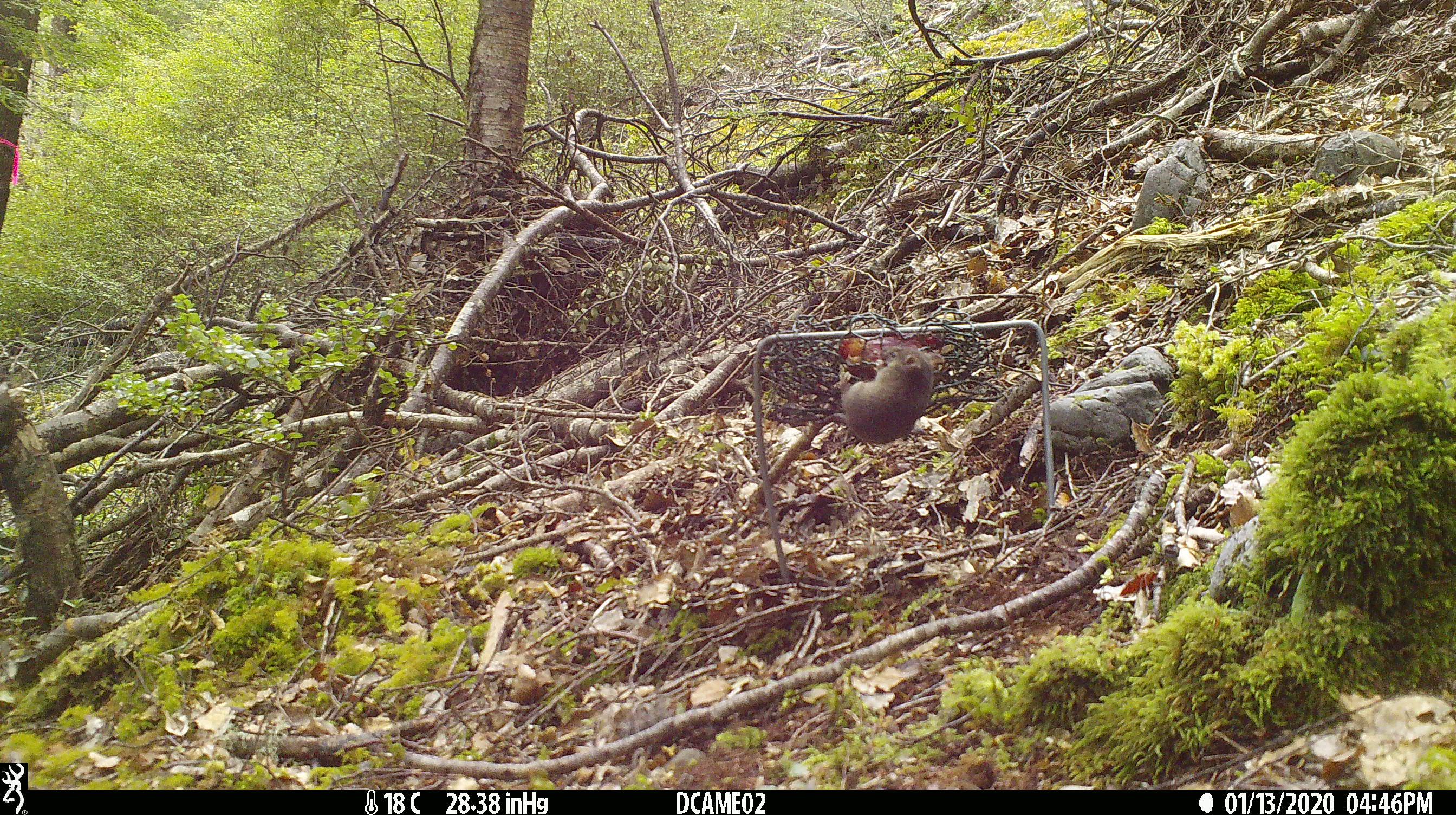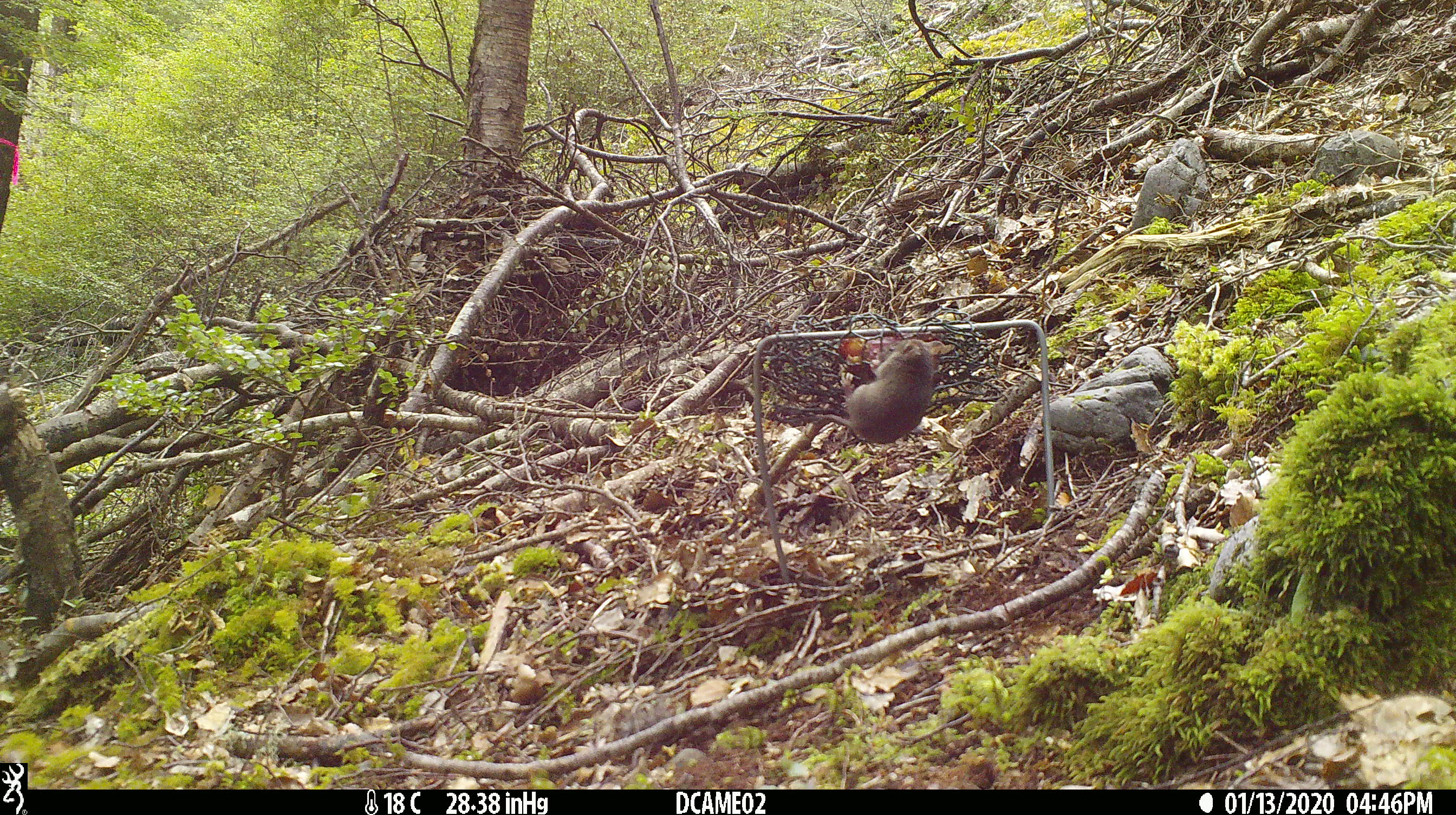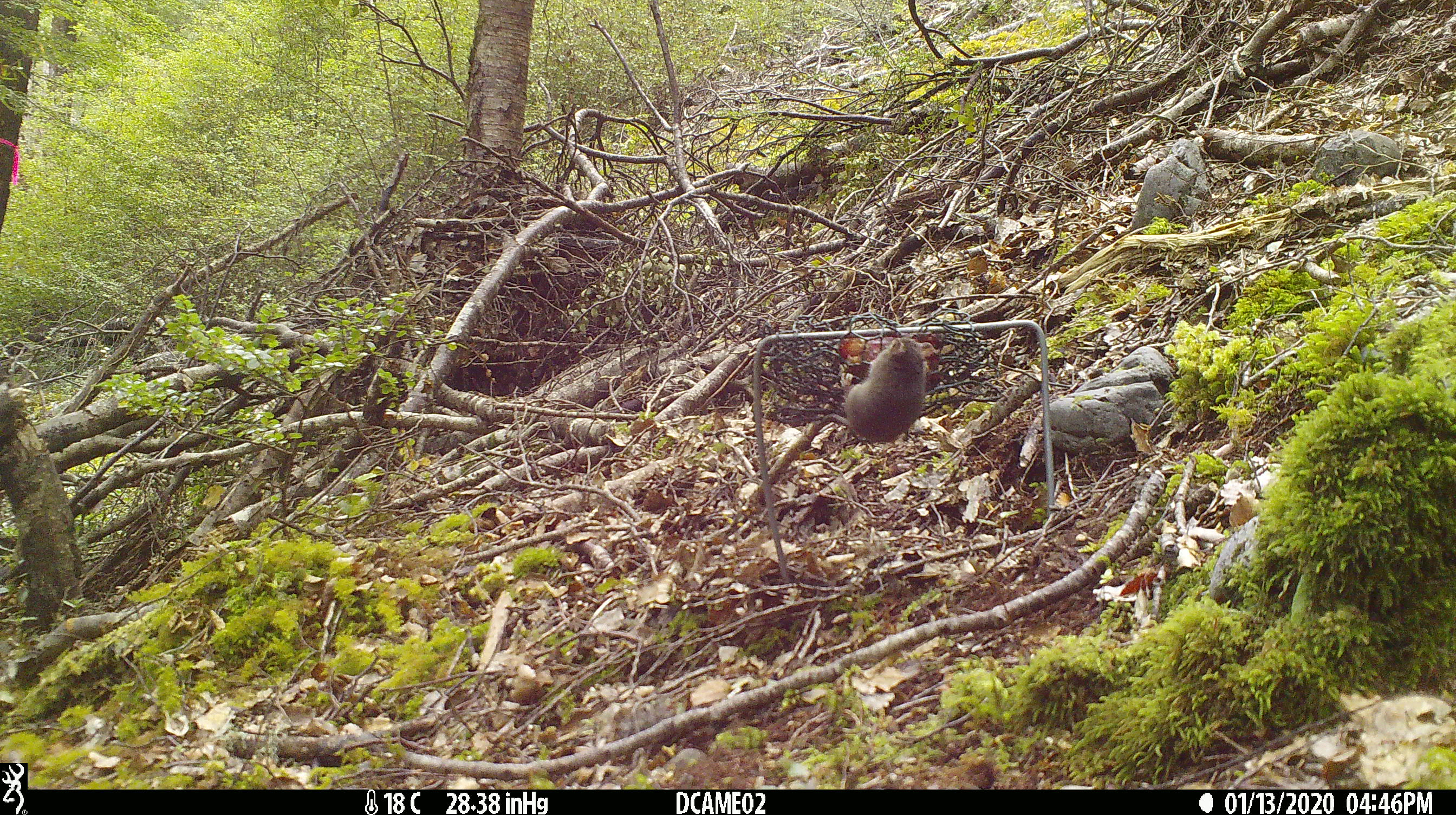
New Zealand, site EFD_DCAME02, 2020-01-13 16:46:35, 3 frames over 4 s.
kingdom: Animalia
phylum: Chordata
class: Mammalia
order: Rodentia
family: Muridae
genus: Mus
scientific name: Mus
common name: mouse